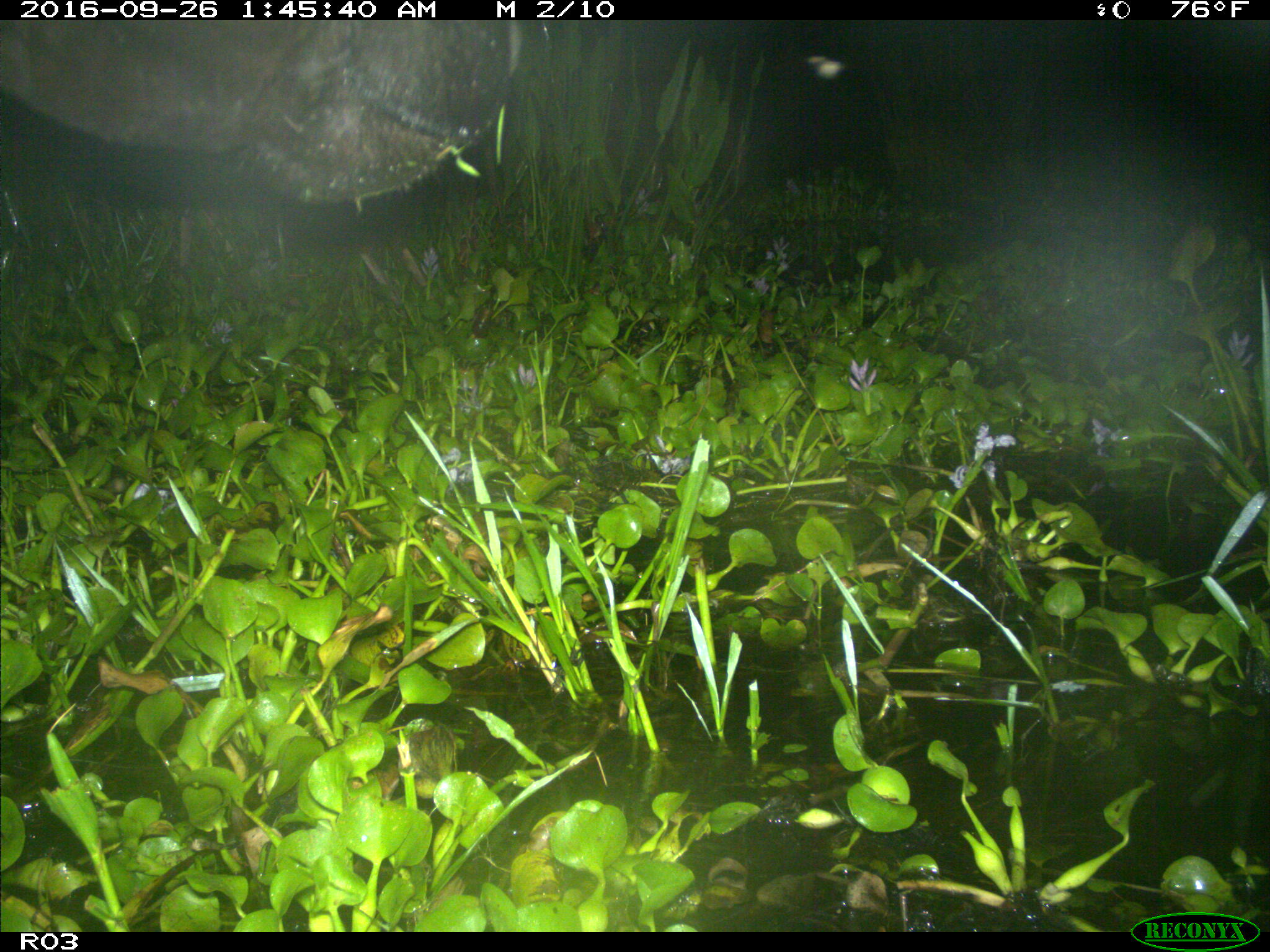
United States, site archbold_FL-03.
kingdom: Animalia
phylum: Chordata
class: Mammalia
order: Artiodactyla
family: Bovidae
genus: Bos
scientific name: Bos taurus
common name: domestic cow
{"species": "Bos taurus (domestic cow)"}